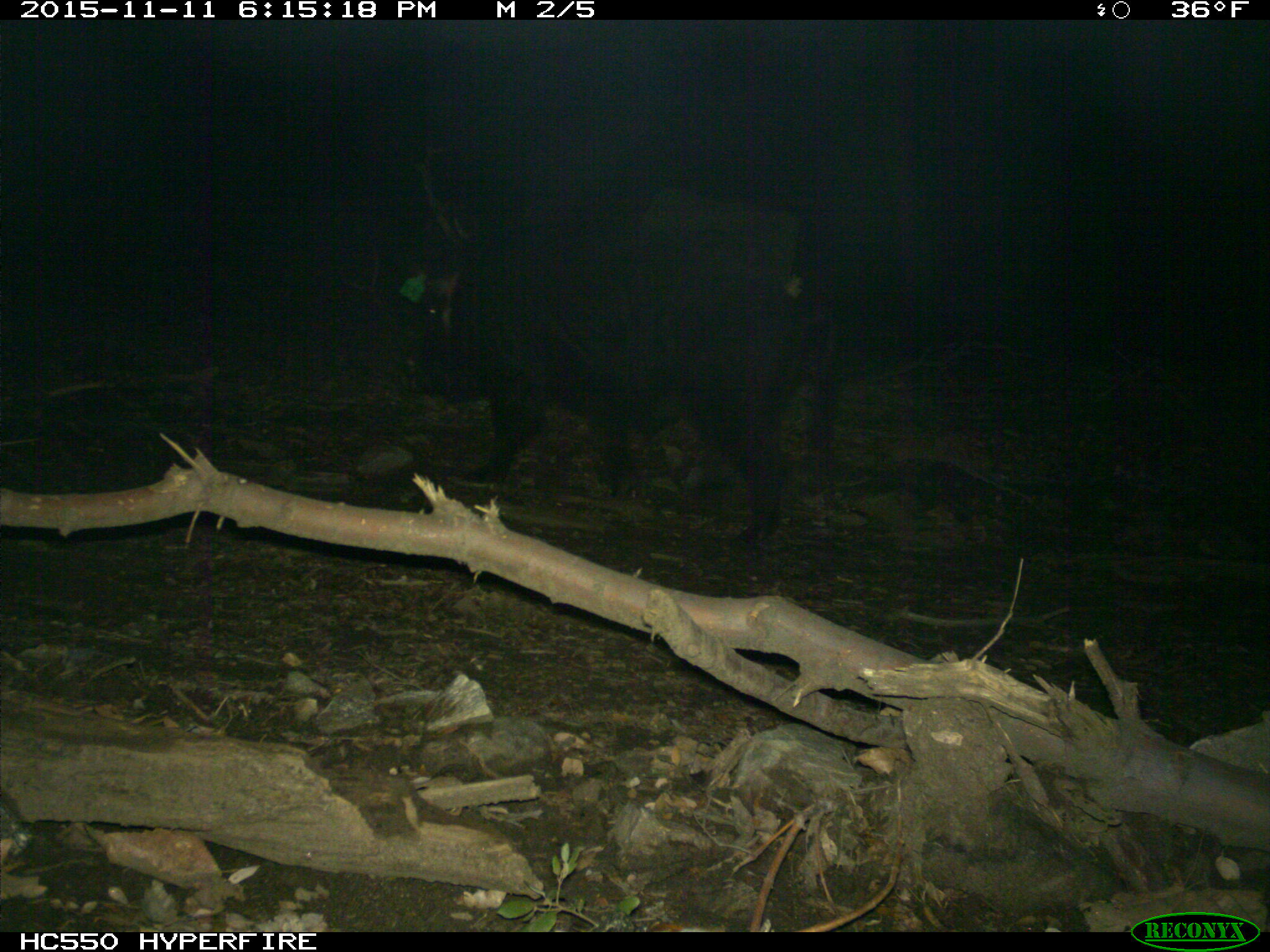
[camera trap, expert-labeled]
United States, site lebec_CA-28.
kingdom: Animalia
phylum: Chordata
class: Mammalia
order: Artiodactyla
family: Suidae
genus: Sus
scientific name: Sus scrofa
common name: wild boar